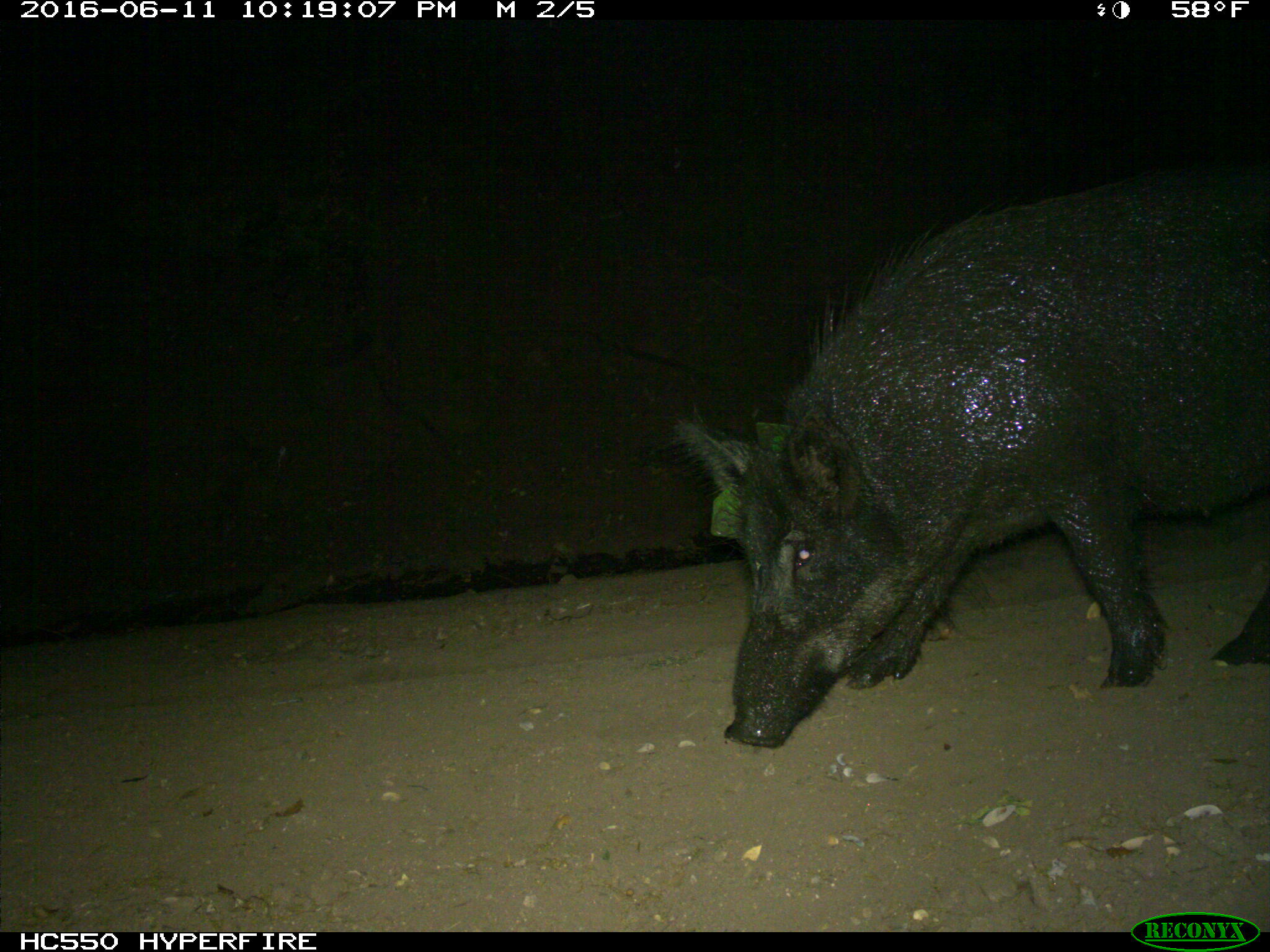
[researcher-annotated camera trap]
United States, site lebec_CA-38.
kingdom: Animalia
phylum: Chordata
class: Mammalia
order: Artiodactyla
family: Suidae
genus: Sus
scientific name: Sus scrofa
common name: wild boar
Sus scrofa (wild boar).